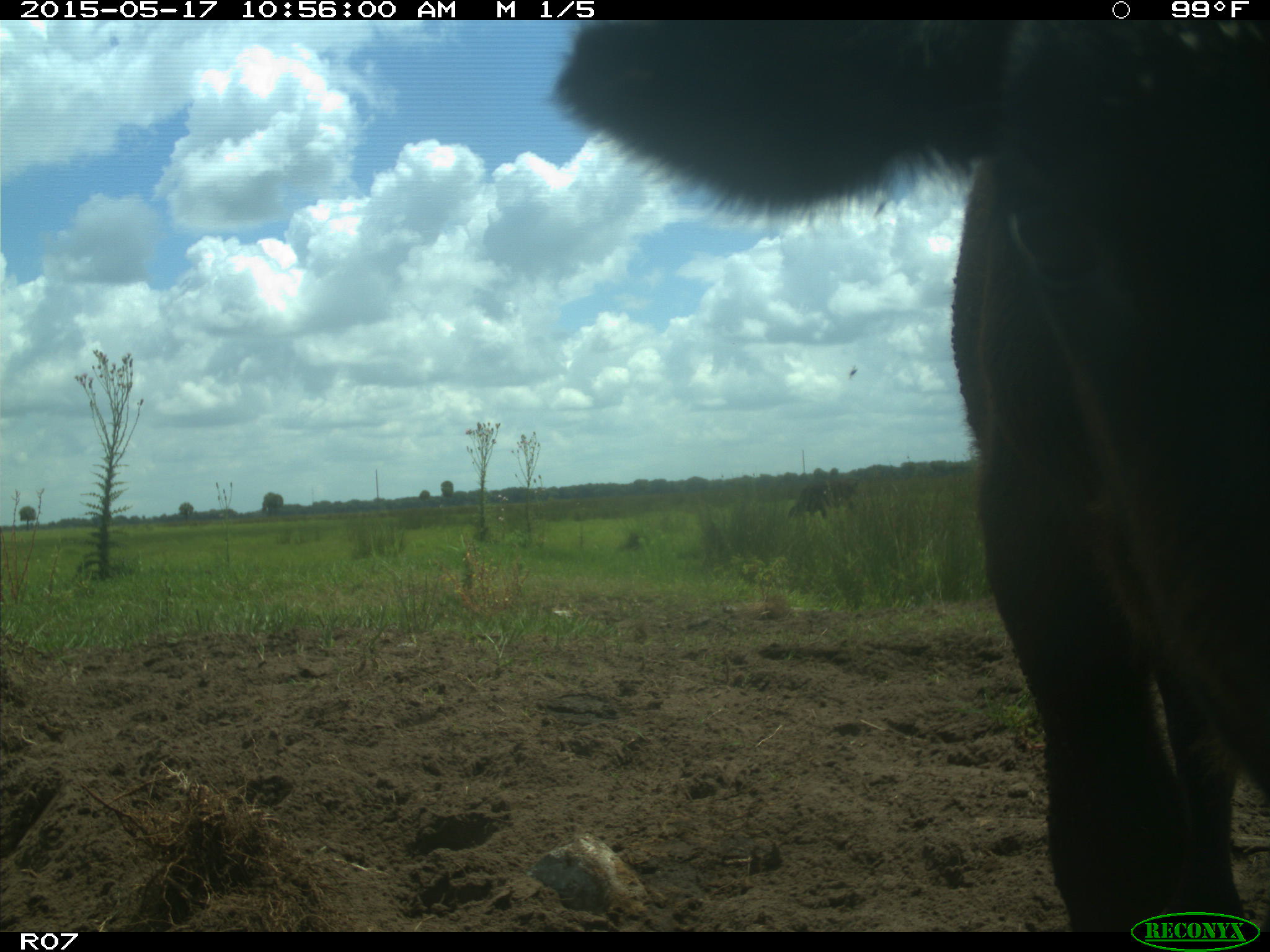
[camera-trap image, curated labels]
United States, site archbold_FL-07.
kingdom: Animalia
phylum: Chordata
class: Mammalia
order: Artiodactyla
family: Bovidae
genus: Bos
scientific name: Bos taurus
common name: domestic cow